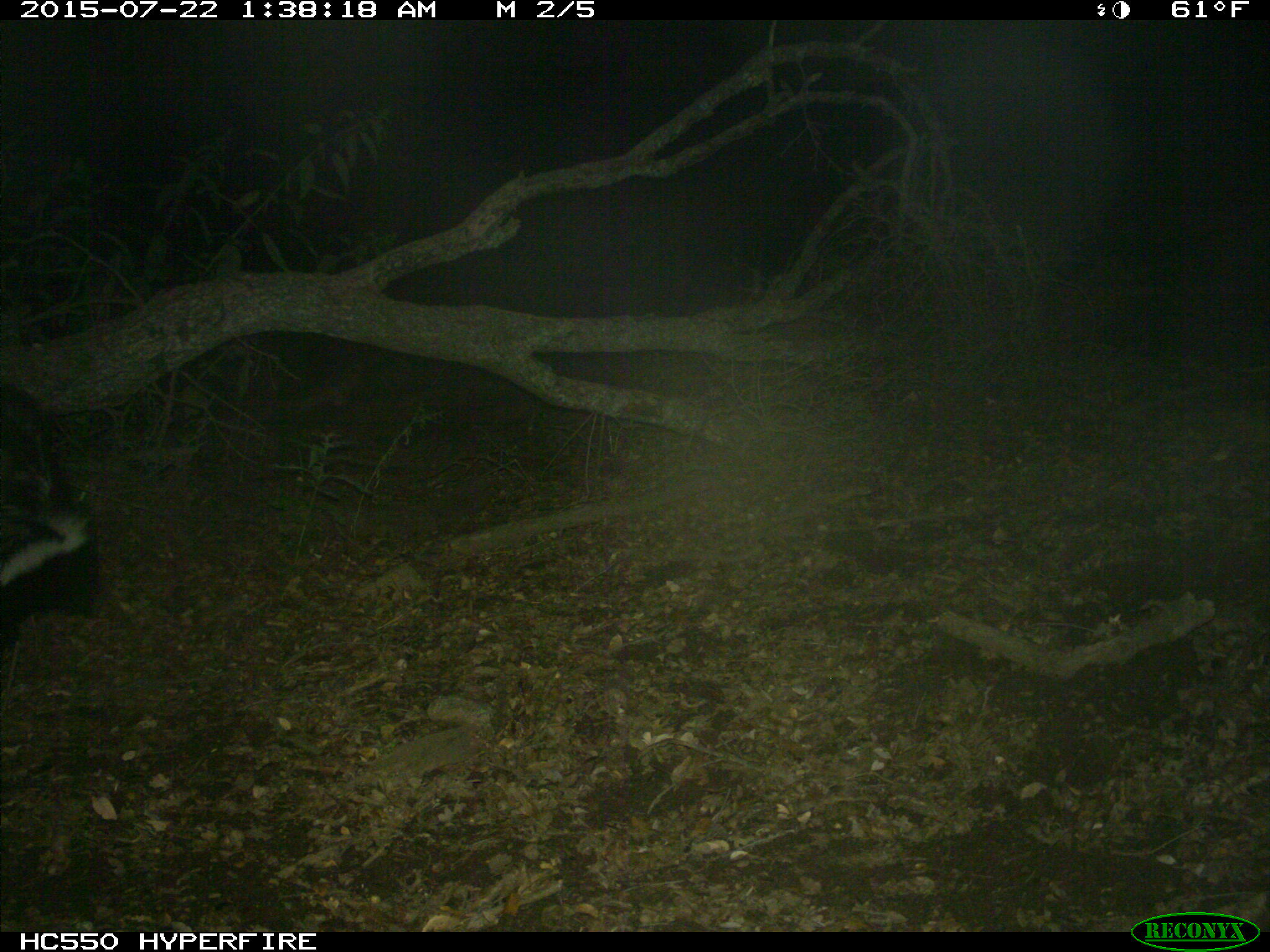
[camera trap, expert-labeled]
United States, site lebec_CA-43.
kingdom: Animalia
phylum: Chordata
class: Mammalia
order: Carnivora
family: Mephitidae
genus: Mephitis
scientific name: Mephitis mephitis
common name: striped skunk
Mephitis mephitis (striped skunk).